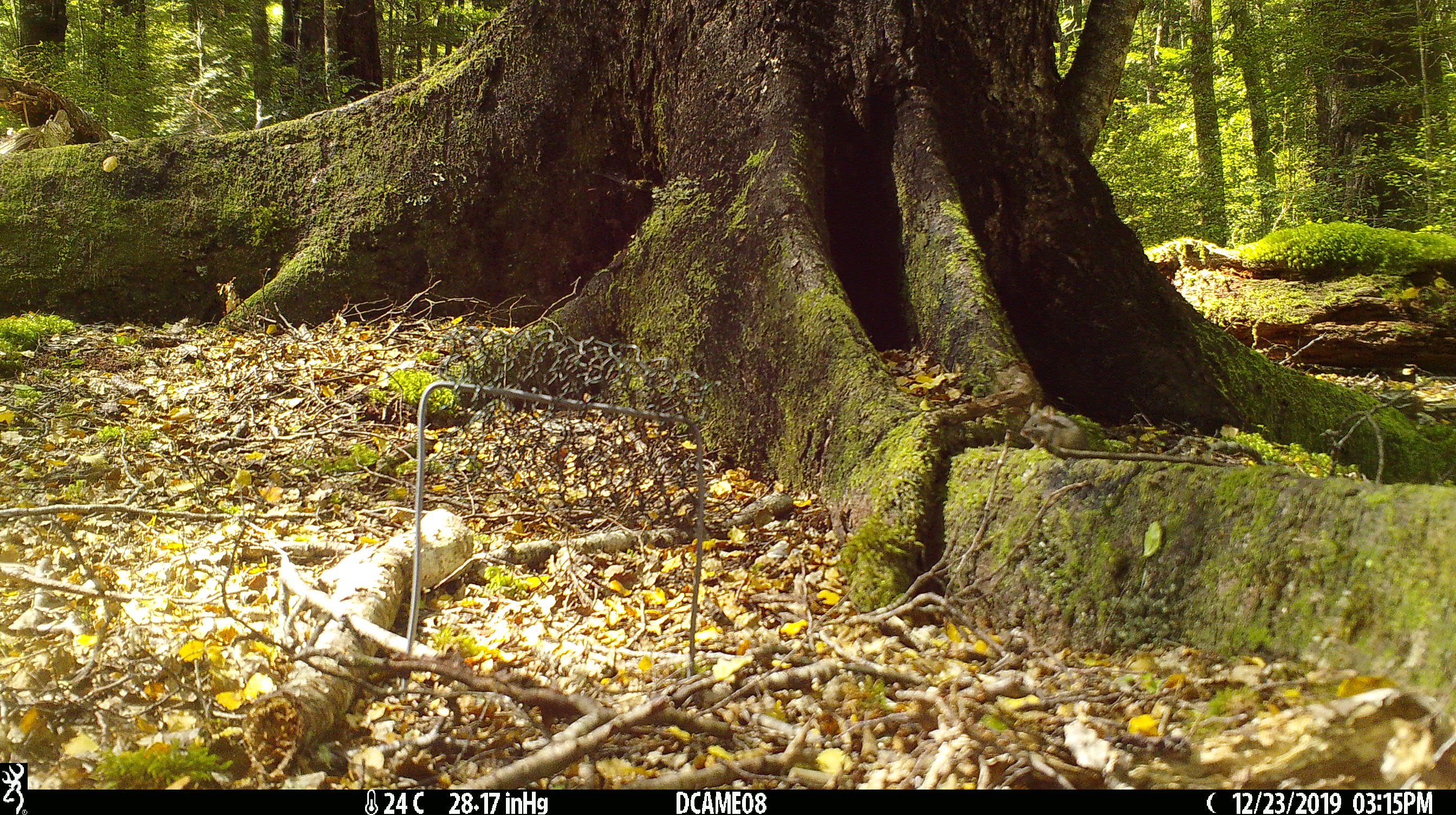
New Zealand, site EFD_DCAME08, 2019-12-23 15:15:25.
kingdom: Animalia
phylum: Chordata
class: Mammalia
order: Rodentia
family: Muridae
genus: Mus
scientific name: Mus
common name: mouse